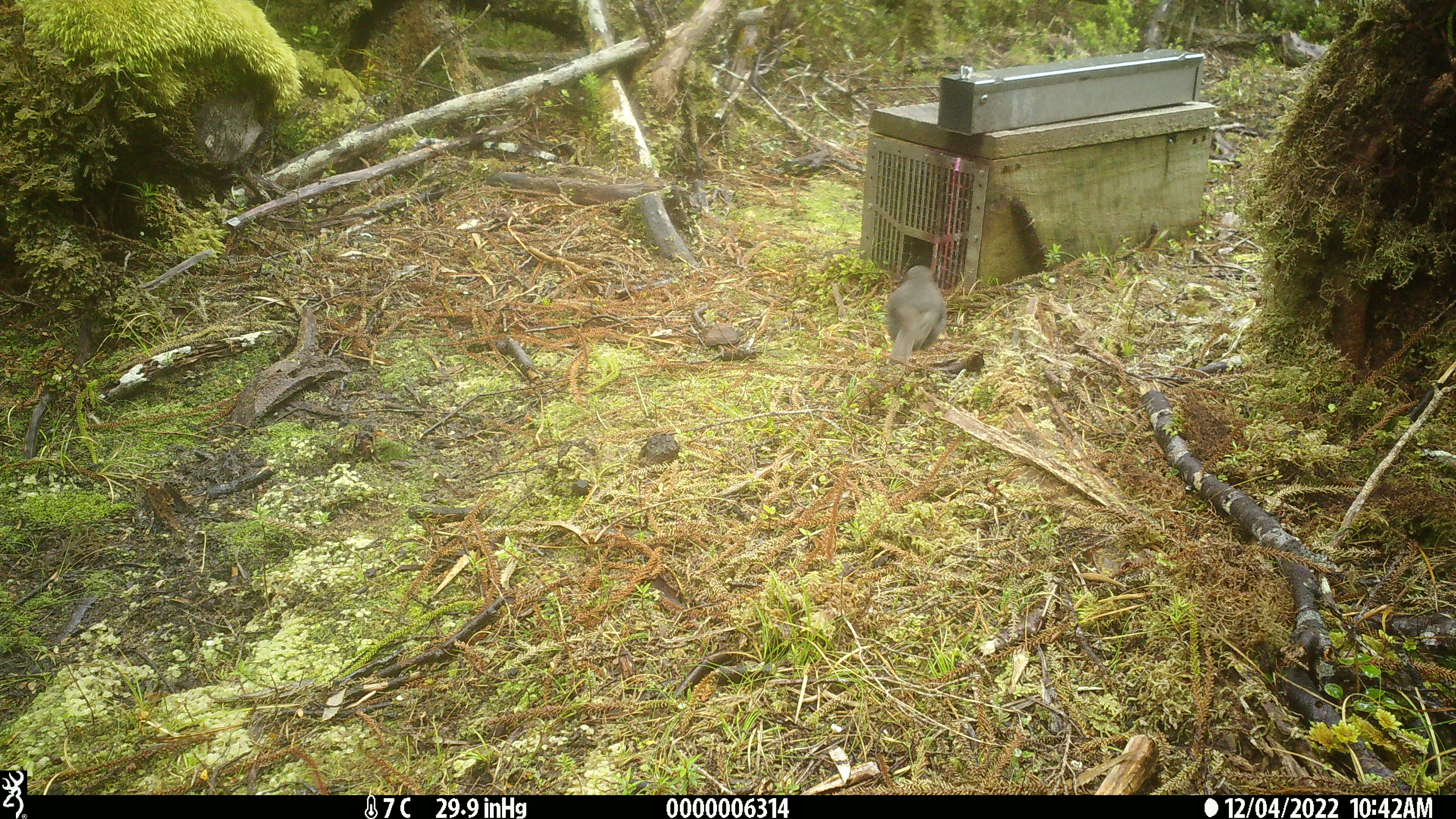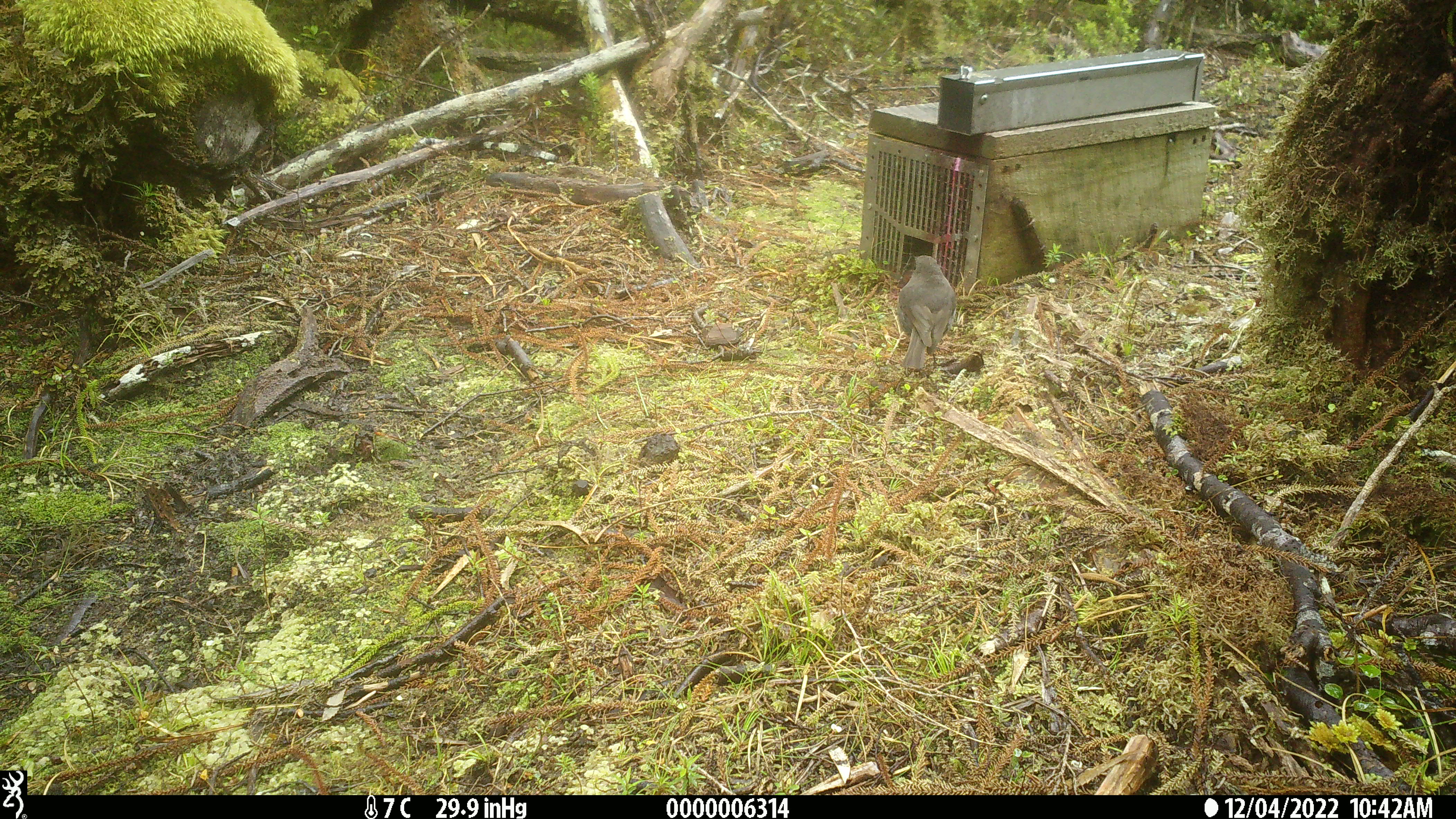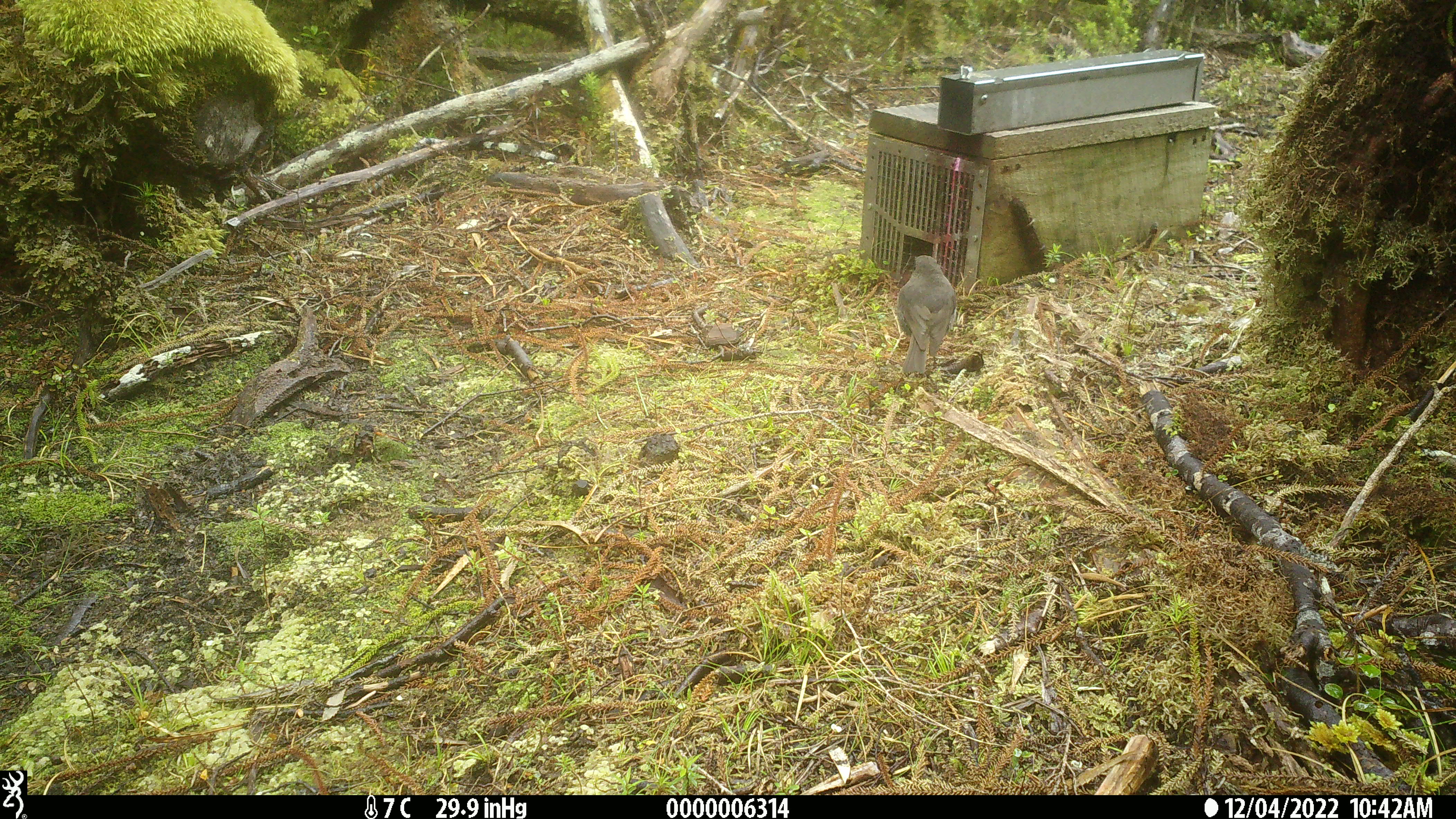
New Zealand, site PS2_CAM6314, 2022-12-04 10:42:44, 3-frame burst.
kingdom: Animalia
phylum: Chordata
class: Aves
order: Passeriformes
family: Petroicidae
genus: Petroica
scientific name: Petroica australis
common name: new zealand robin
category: robin